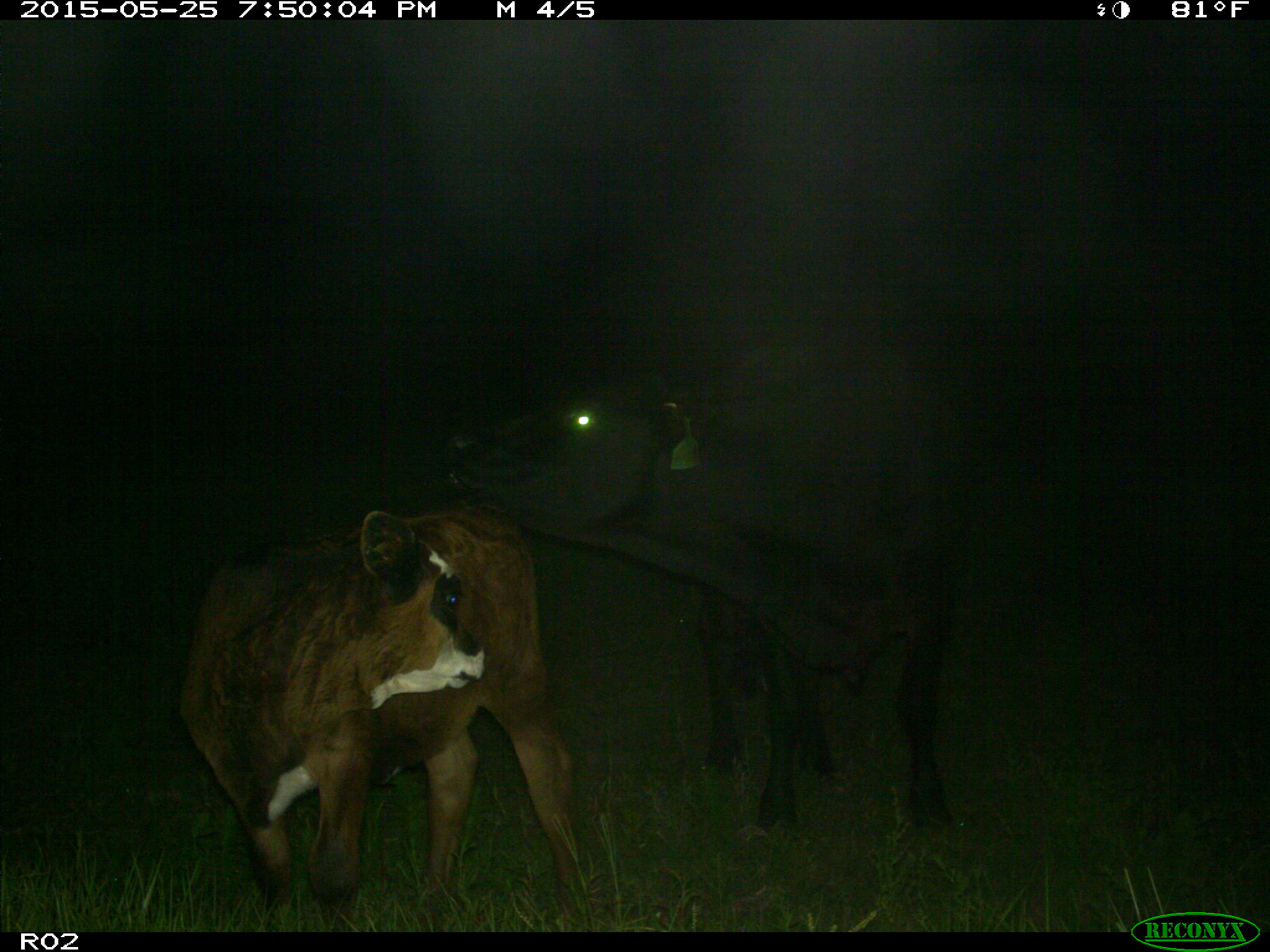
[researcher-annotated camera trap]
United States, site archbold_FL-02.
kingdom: Animalia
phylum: Chordata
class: Mammalia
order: Artiodactyla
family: Bovidae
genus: Bos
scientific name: Bos taurus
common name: domestic cow